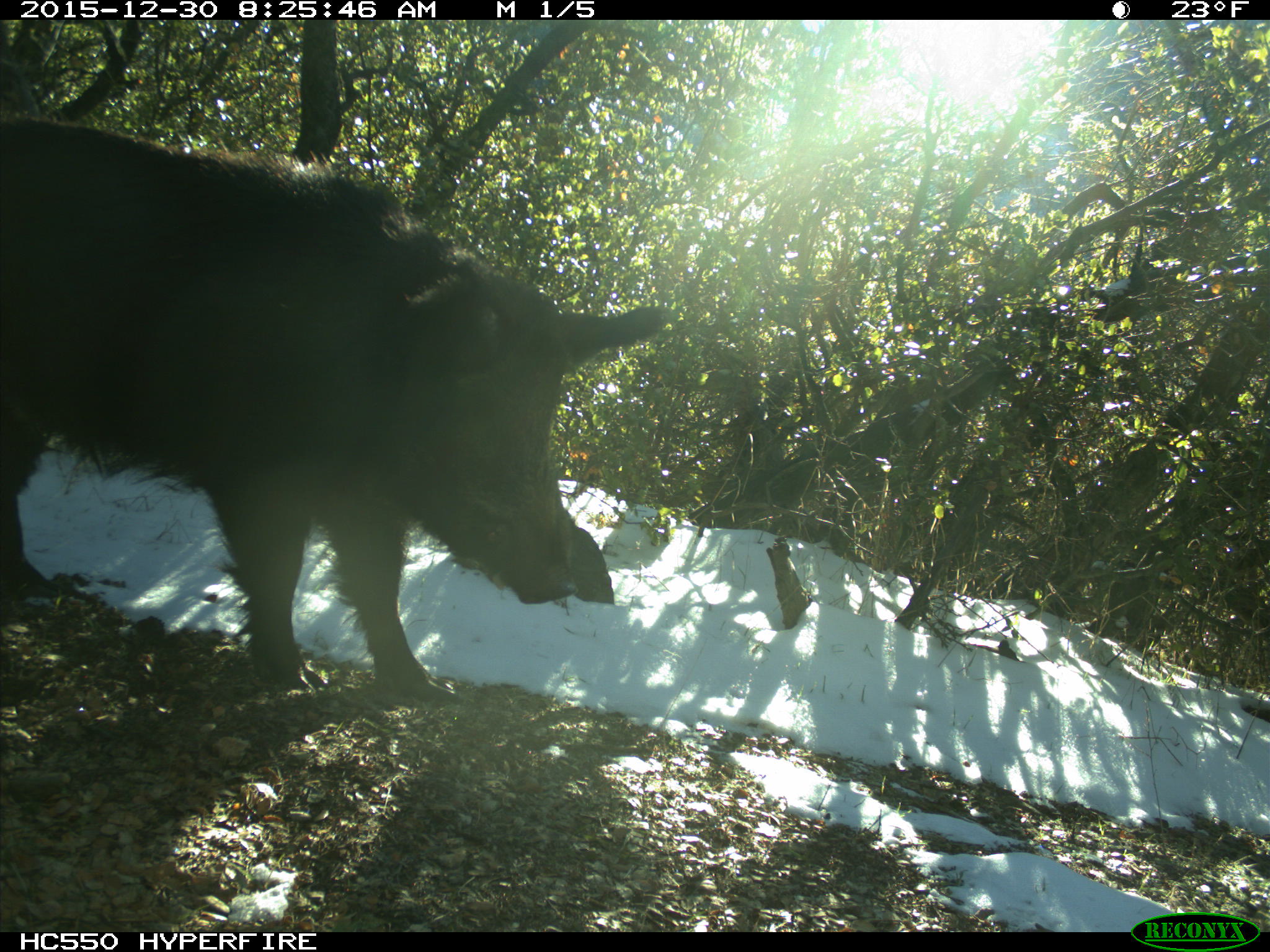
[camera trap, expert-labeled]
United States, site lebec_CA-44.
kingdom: Animalia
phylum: Chordata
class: Mammalia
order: Artiodactyla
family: Suidae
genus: Sus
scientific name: Sus scrofa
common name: wild boar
Sus scrofa (wild boar).